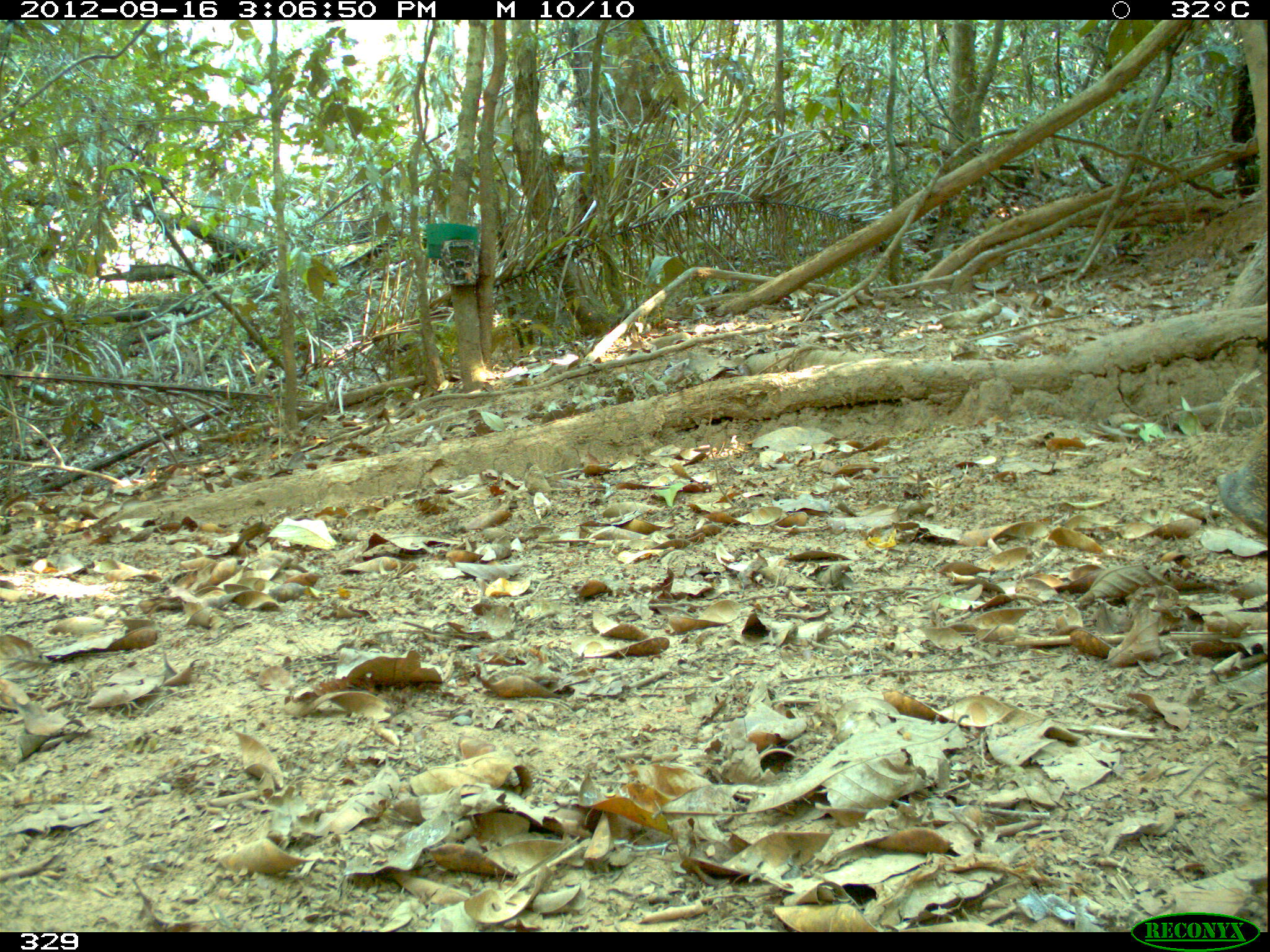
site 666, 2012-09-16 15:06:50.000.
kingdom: Animalia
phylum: Chordata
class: Mammalia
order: Artiodactyla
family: Tayassuidae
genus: Tayassu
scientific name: Tayassu pecari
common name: white-lipped peccary